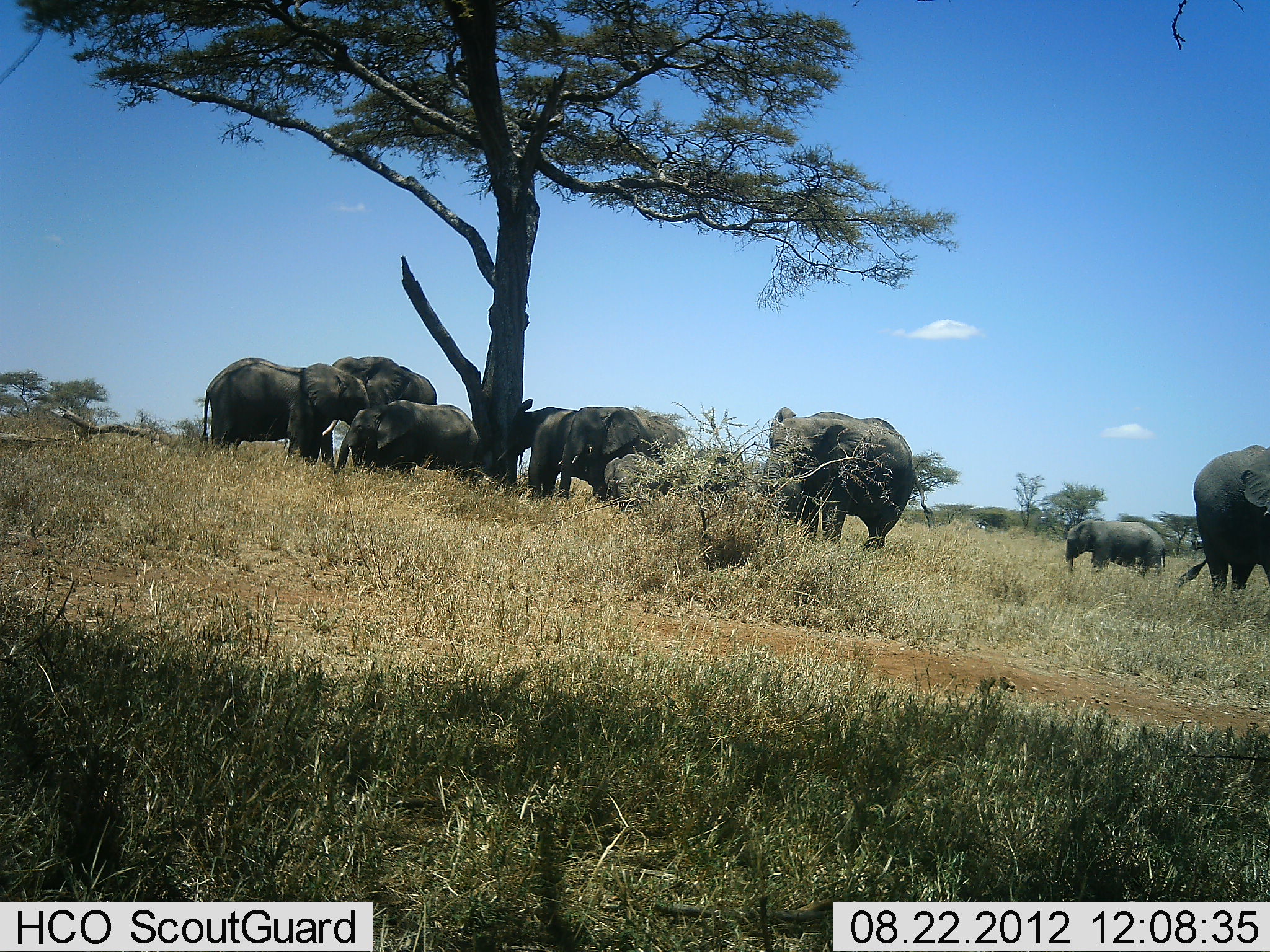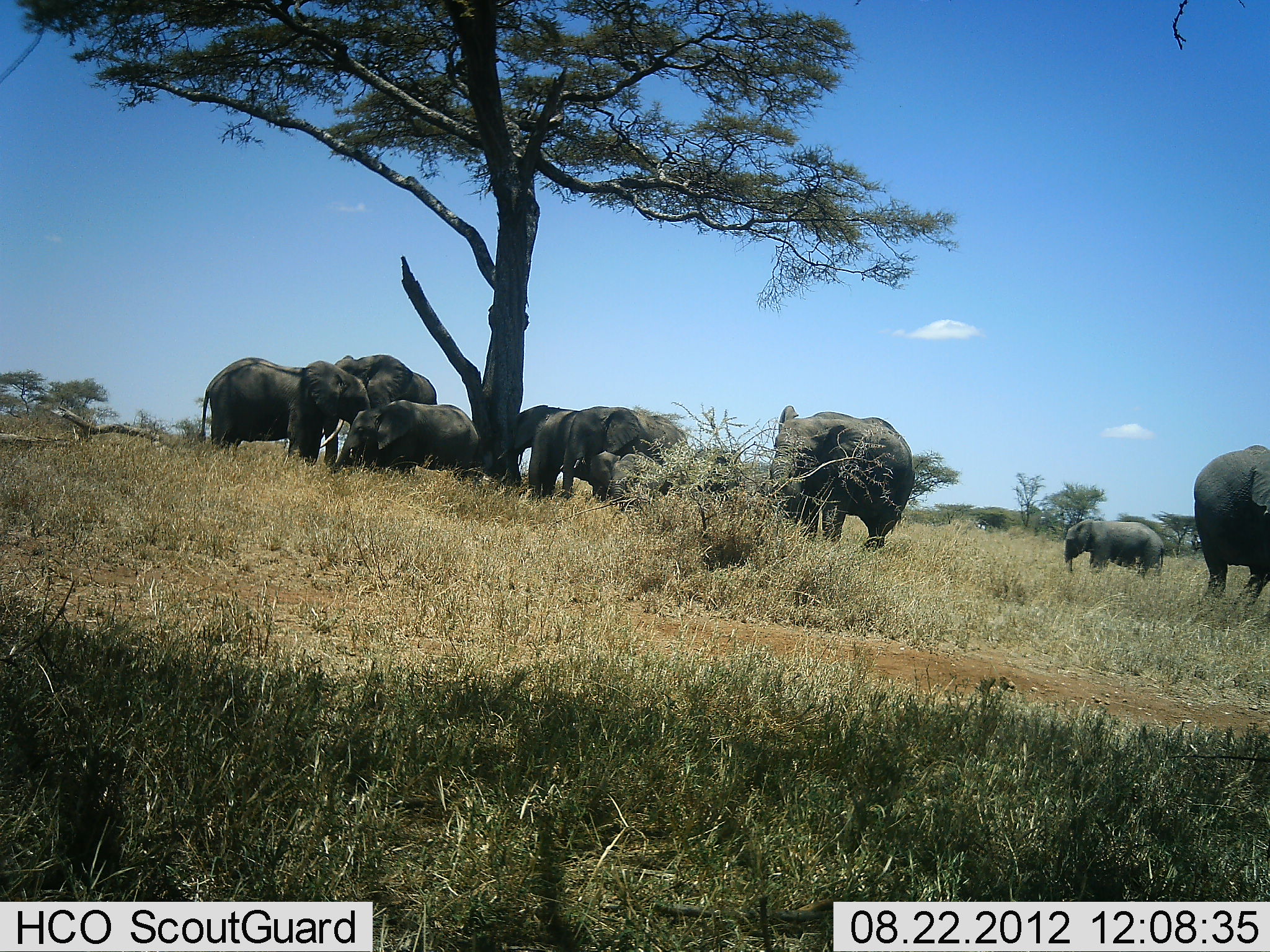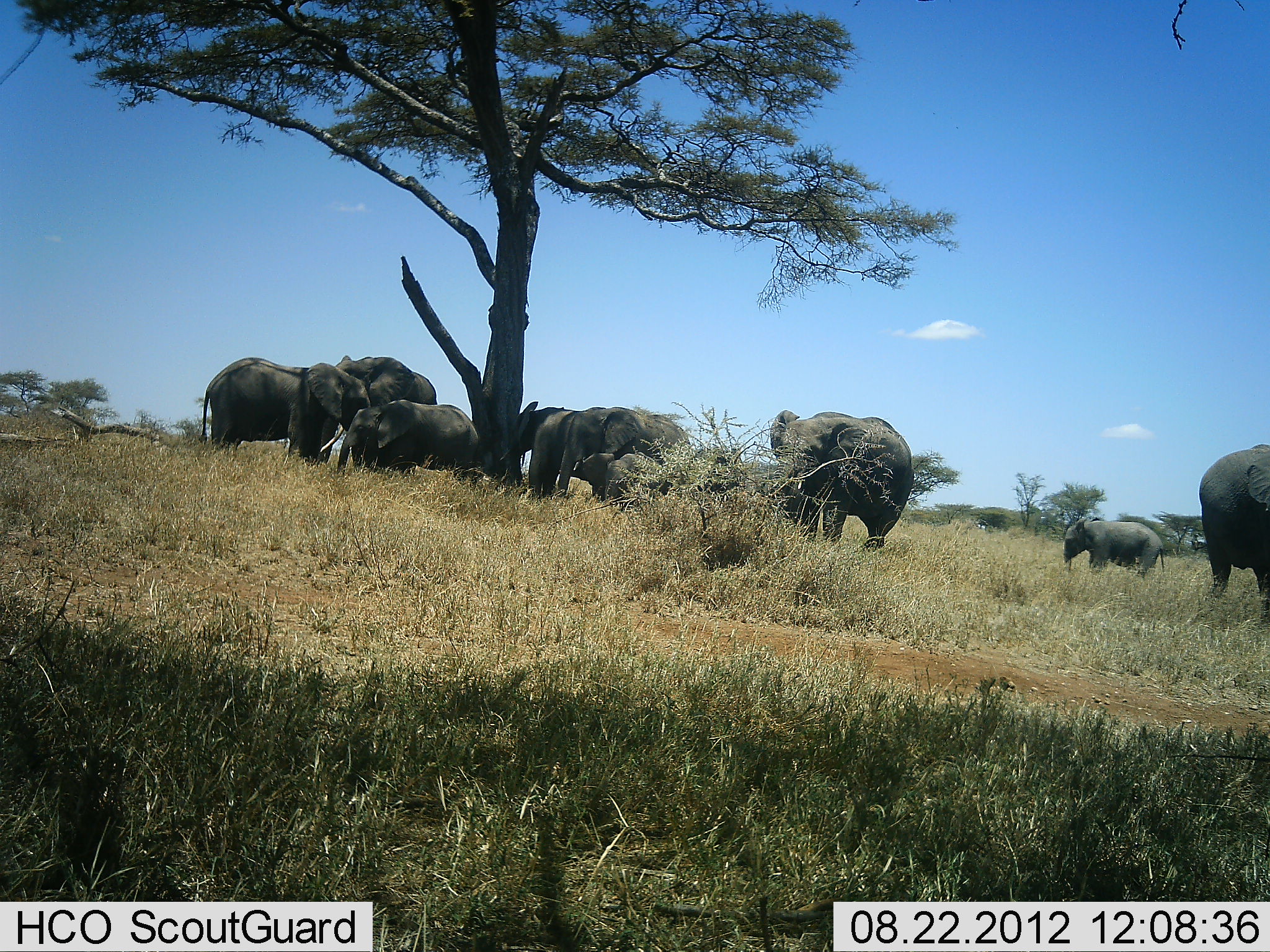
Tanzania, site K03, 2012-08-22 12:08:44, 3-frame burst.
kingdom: Animalia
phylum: Chordata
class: Mammalia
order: Proboscidea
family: Elephantidae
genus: Loxodonta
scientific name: Loxodonta africana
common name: african bush elephant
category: elephant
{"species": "elephant (african bush elephant) (Loxodonta africana)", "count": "9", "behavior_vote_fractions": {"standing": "80%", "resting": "30%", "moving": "10%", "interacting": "0%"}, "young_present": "80%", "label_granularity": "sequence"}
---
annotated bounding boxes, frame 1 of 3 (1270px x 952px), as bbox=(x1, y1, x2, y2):
animal: bbox=(755, 408, 936, 553); bbox=(200, 356, 371, 467); bbox=(1174, 444, 1270, 594); bbox=(557, 406, 693, 502); bbox=(332, 398, 481, 483); bbox=(328, 355, 438, 468); bbox=(496, 397, 593, 501); bbox=(1064, 519, 1168, 577)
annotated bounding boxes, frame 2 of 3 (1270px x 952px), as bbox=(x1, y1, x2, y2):
animal: bbox=(769, 405, 916, 553); bbox=(197, 357, 373, 467); bbox=(557, 405, 692, 500); bbox=(331, 400, 486, 482); bbox=(1193, 444, 1269, 611); bbox=(510, 403, 589, 496); bbox=(333, 353, 440, 416); bbox=(1062, 518, 1166, 580); bbox=(590, 450, 671, 511); bbox=(690, 444, 744, 507)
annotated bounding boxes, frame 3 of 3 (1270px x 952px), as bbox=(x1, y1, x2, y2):
animal: bbox=(759, 409, 916, 550); bbox=(197, 355, 373, 463); bbox=(555, 406, 694, 501); bbox=(316, 355, 438, 463); bbox=(1198, 445, 1270, 622); bbox=(338, 399, 482, 475); bbox=(511, 399, 606, 498); bbox=(1062, 518, 1165, 576); bbox=(603, 452, 680, 504); bbox=(694, 446, 750, 499)